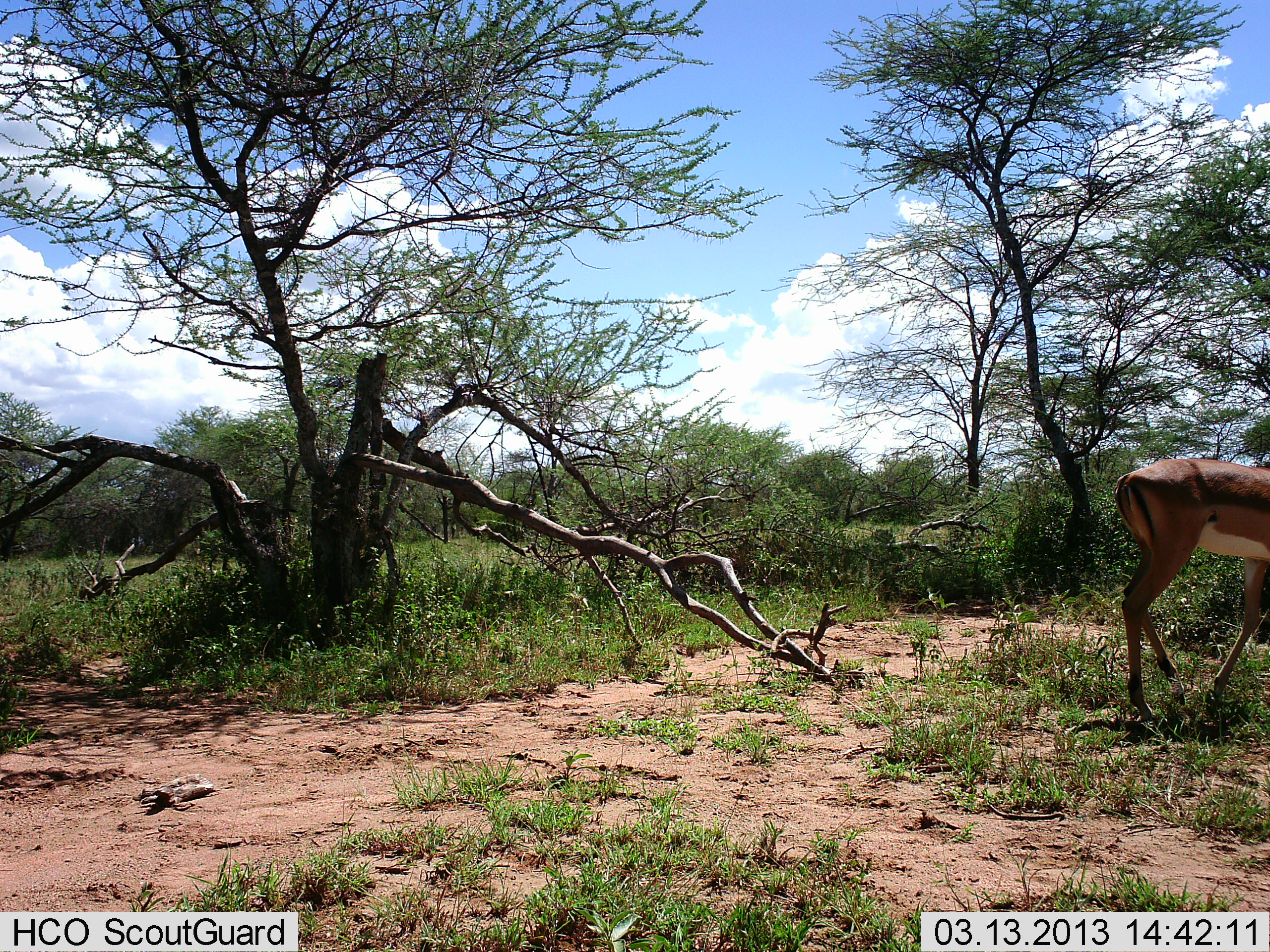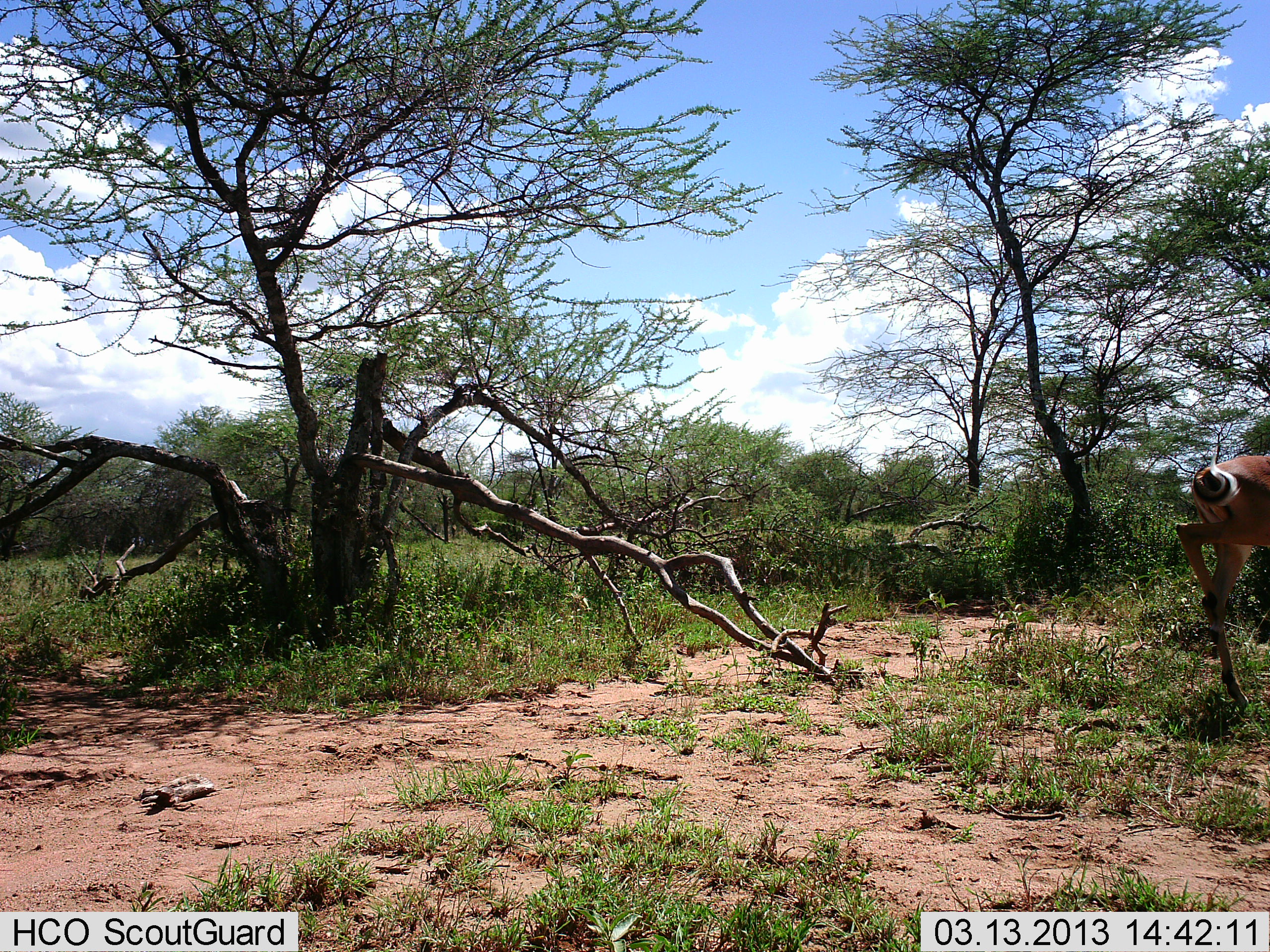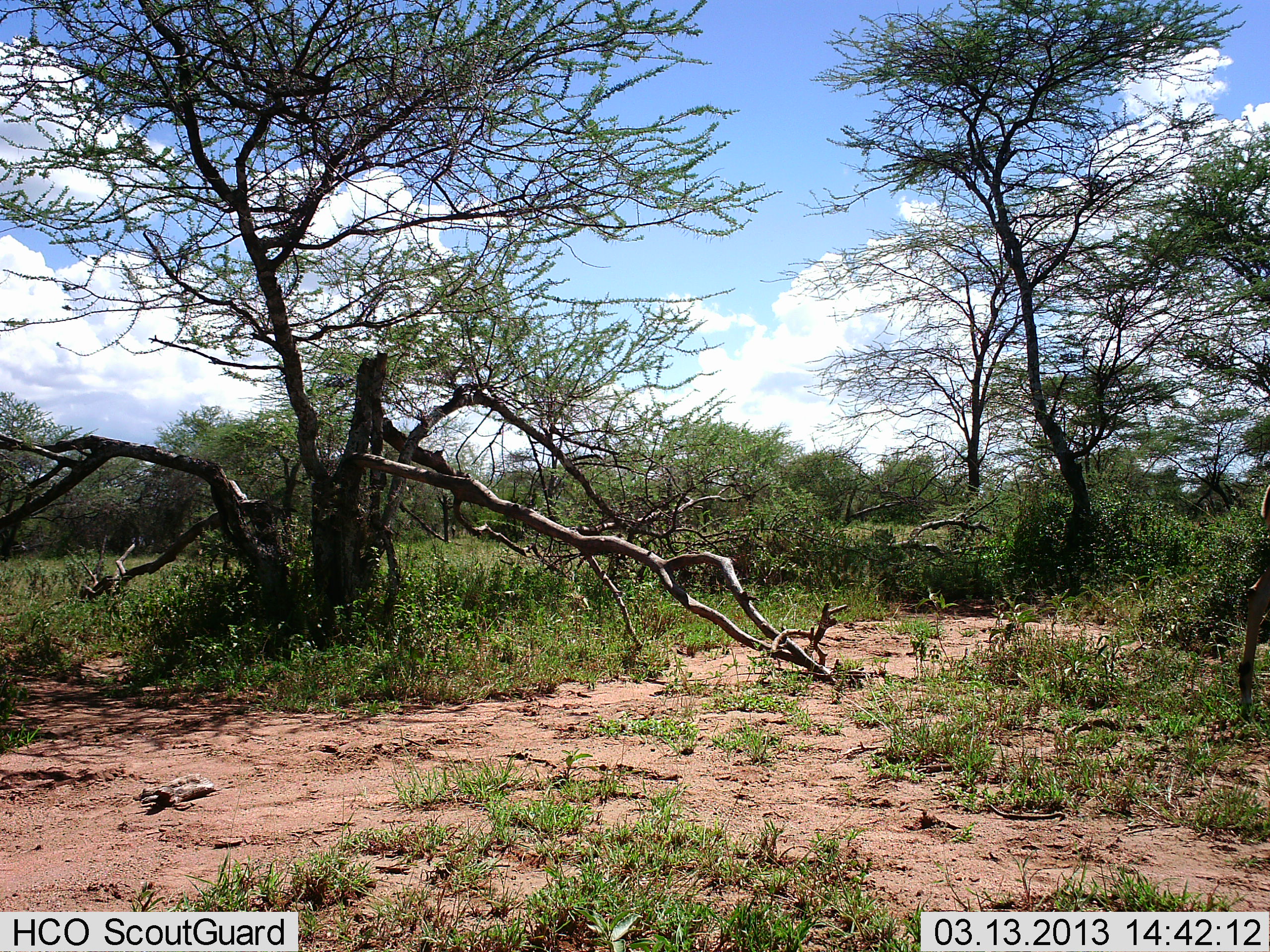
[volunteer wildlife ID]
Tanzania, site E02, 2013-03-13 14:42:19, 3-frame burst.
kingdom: Animalia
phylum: Chordata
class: Mammalia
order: Artiodactyla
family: Bovidae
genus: Aepyceros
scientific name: Aepyceros melampus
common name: impala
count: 1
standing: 5%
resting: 0%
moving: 95%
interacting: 0%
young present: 0%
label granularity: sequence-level